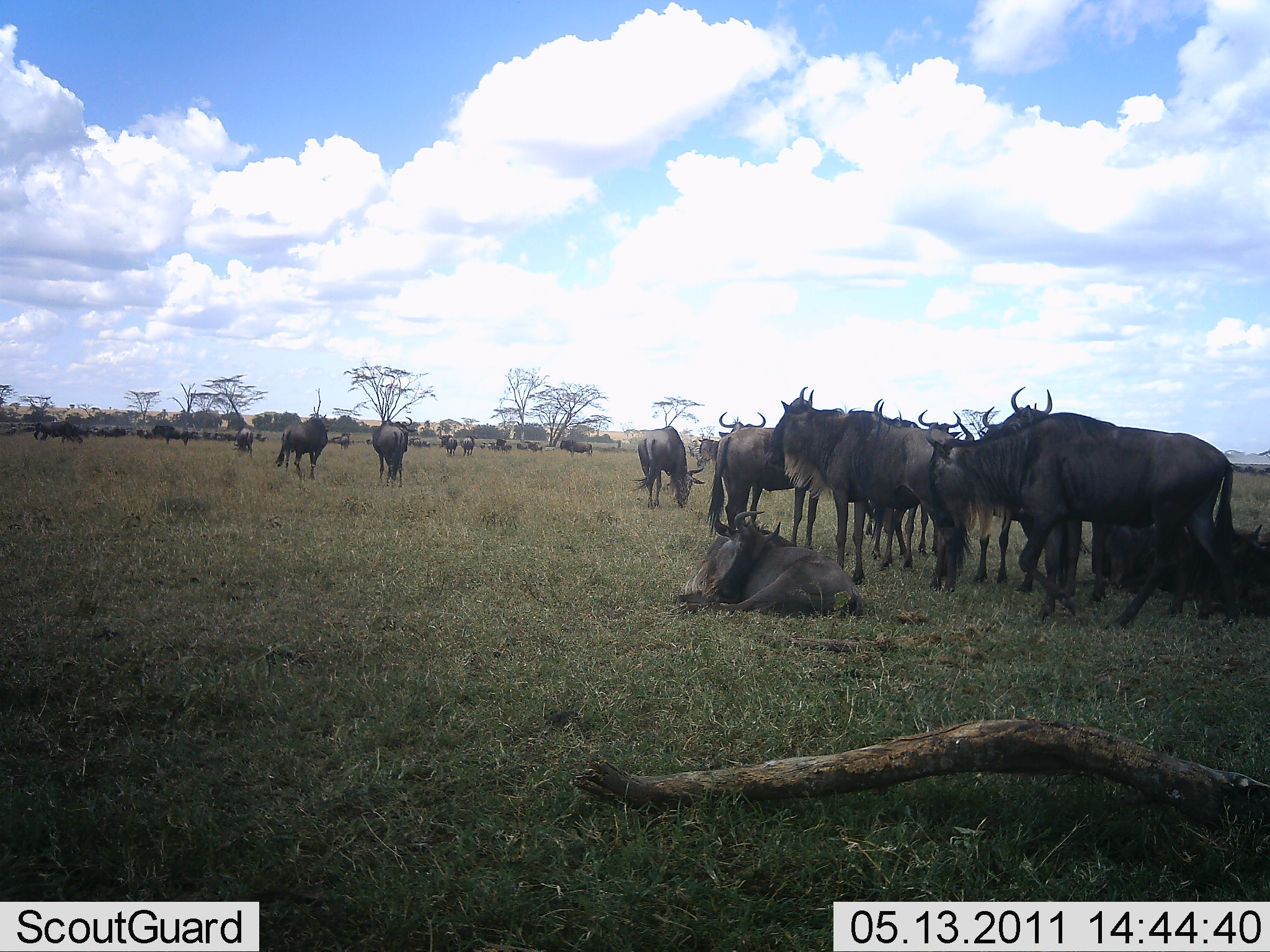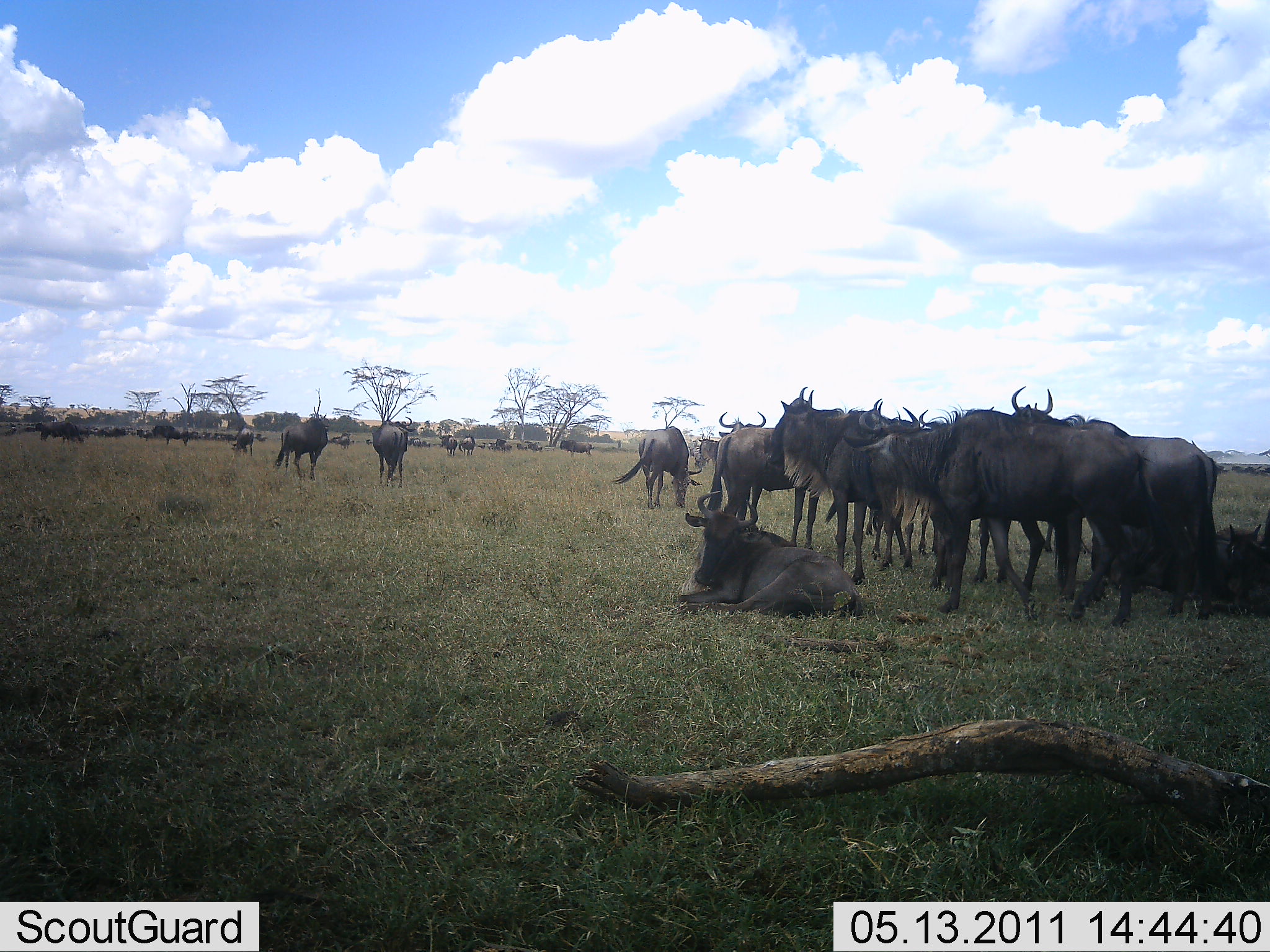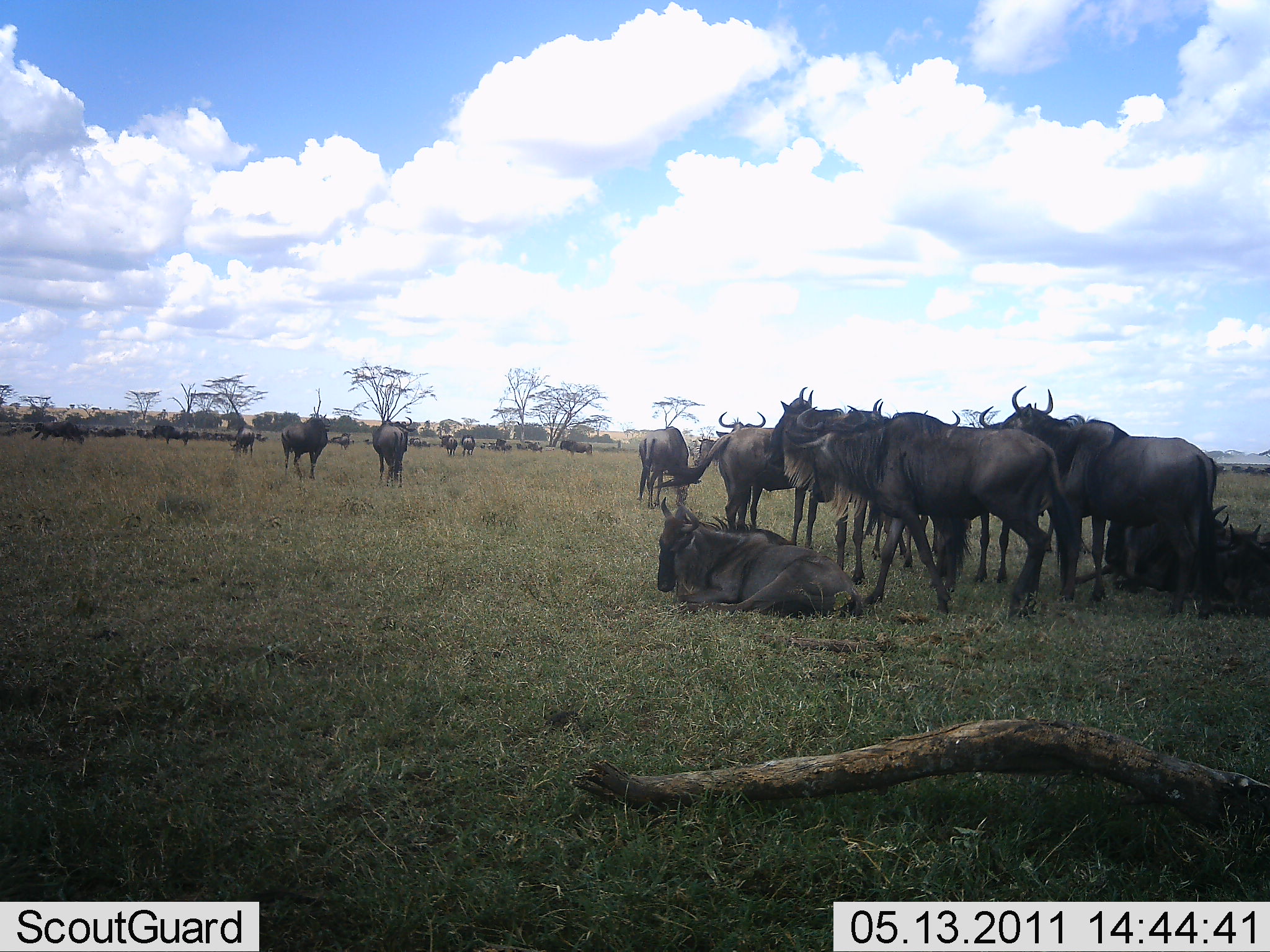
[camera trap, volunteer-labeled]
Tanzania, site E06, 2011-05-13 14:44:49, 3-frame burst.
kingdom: Animalia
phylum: Chordata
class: Mammalia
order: Artiodactyla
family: Bovidae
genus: Connochaetes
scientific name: Connochaetes taurinus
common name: blue wildebeest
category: wildebeest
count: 11-50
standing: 100%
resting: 92%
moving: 33%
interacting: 8%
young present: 0%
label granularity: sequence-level